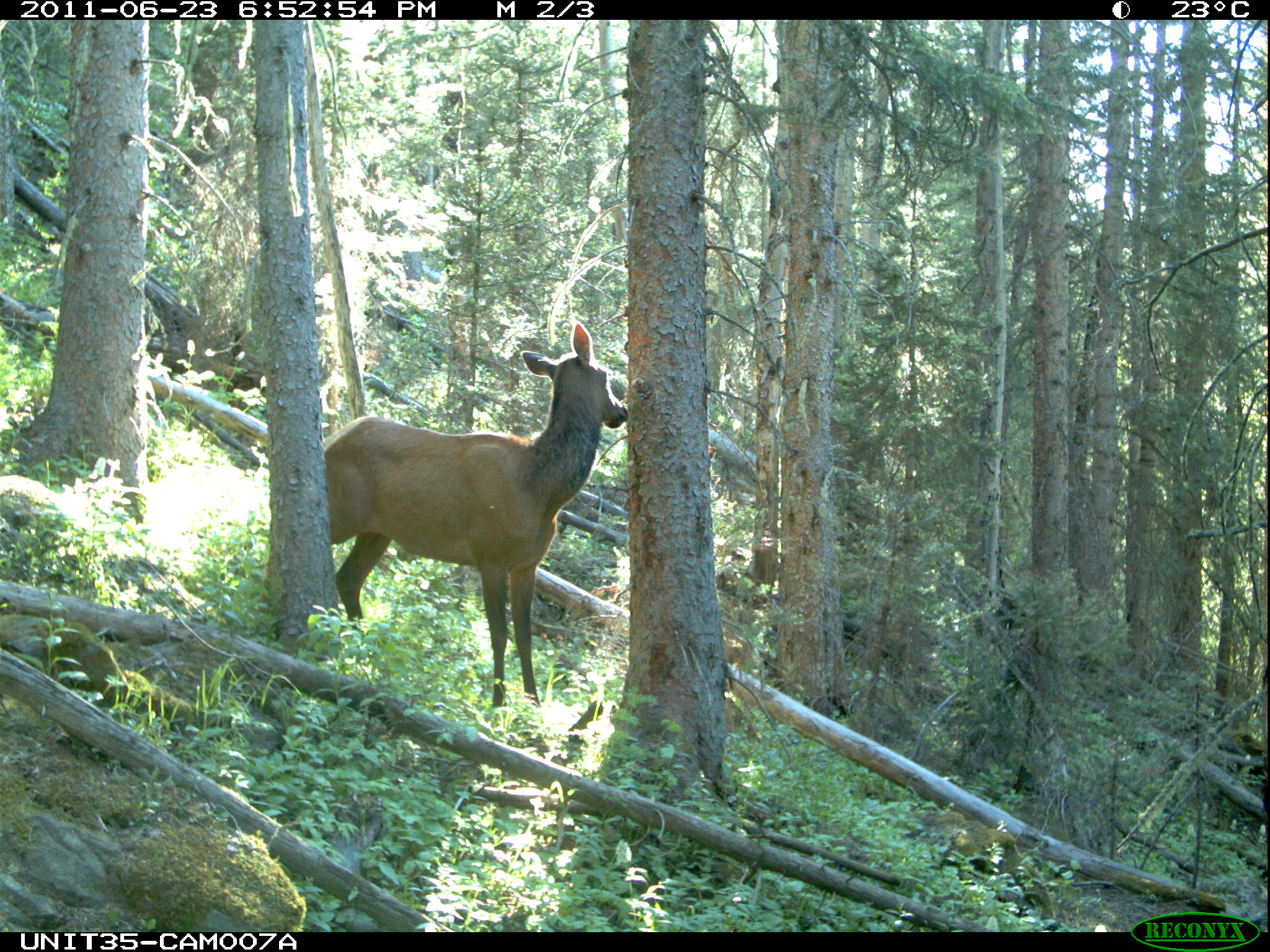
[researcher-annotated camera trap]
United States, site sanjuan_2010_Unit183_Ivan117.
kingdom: Animalia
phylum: Chordata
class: Mammalia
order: Artiodactyla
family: Cervidae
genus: Cervus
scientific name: Cervus elaphus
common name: red deer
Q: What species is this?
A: Cervus elaphus (red deer).